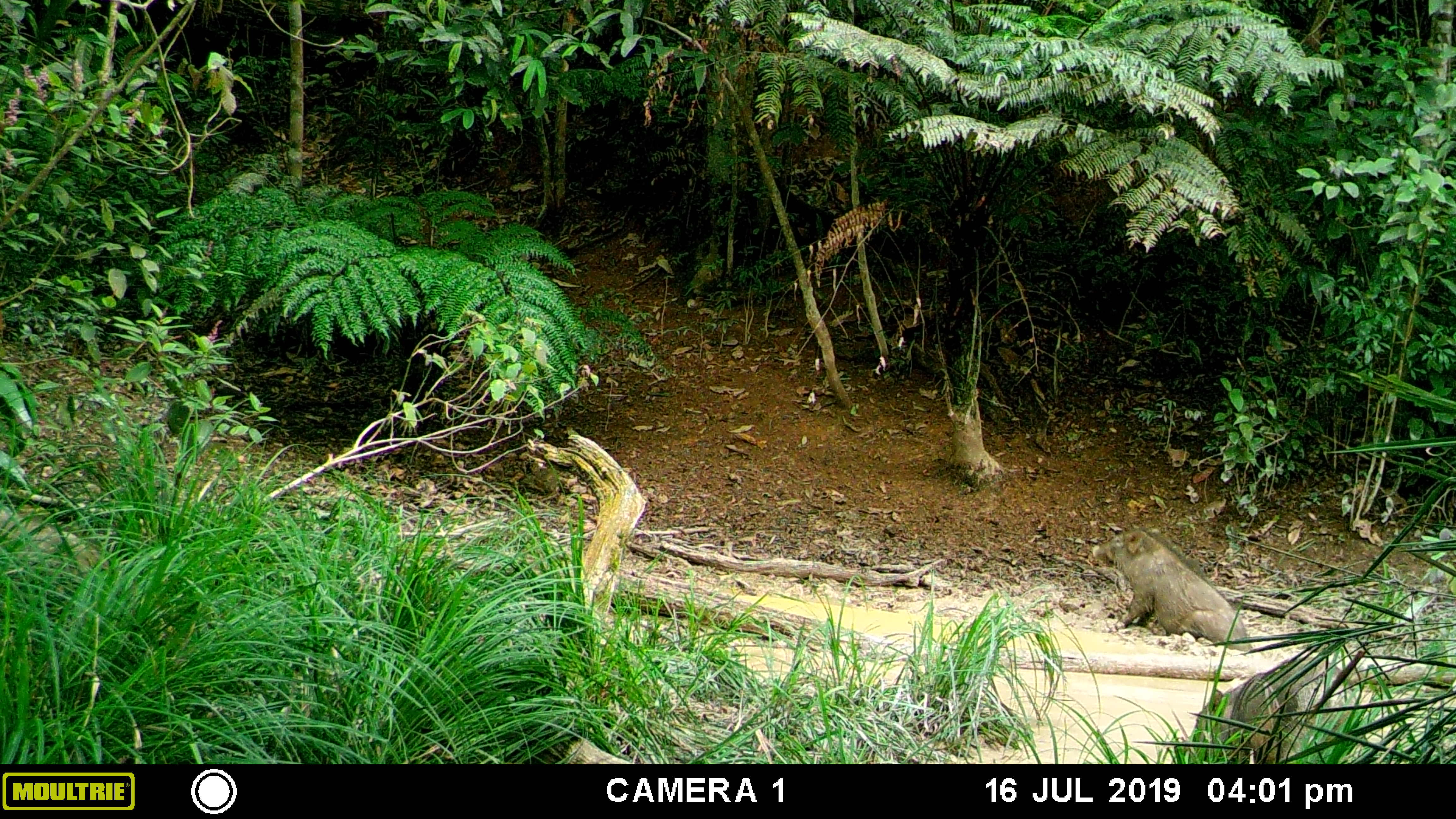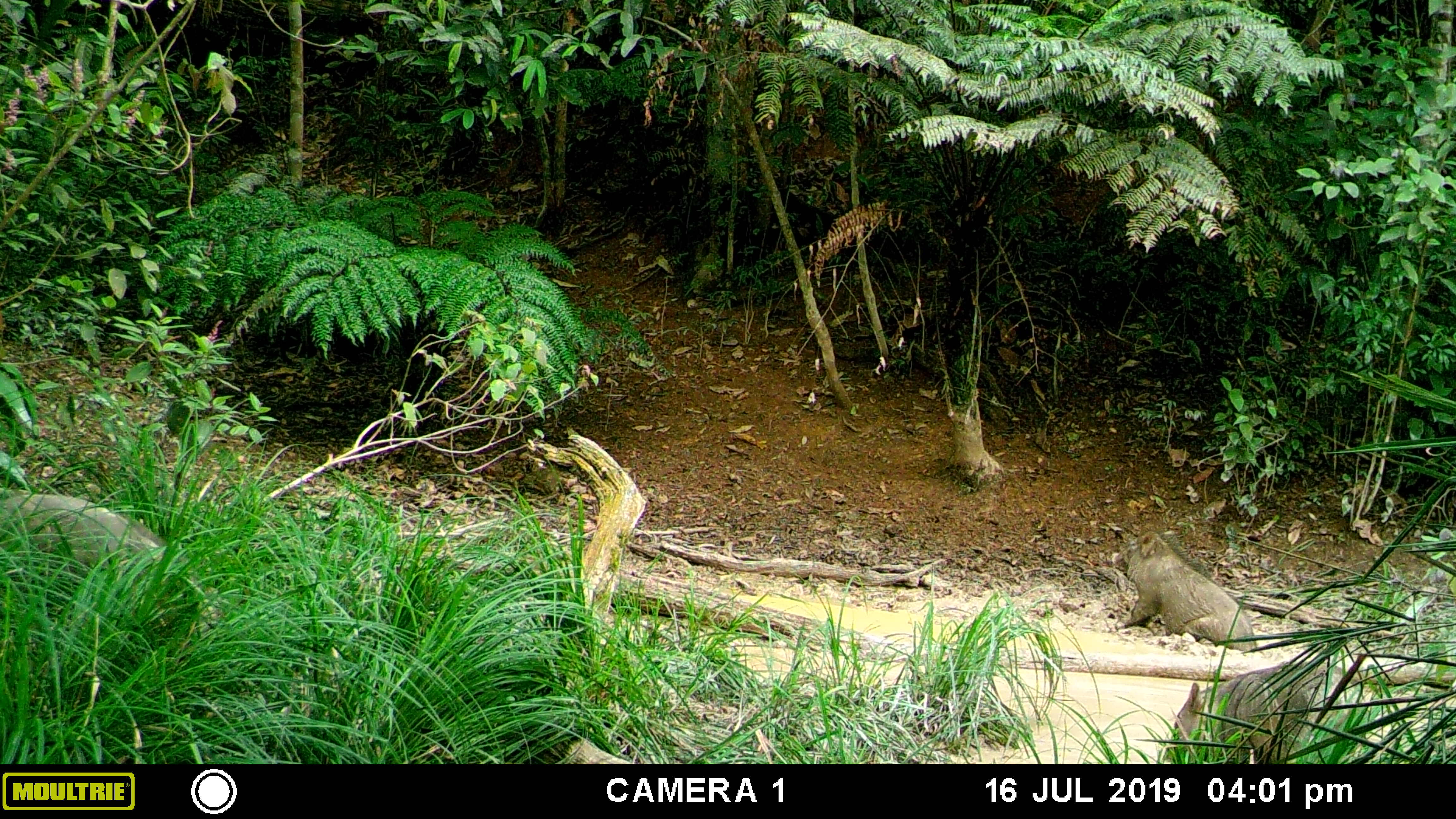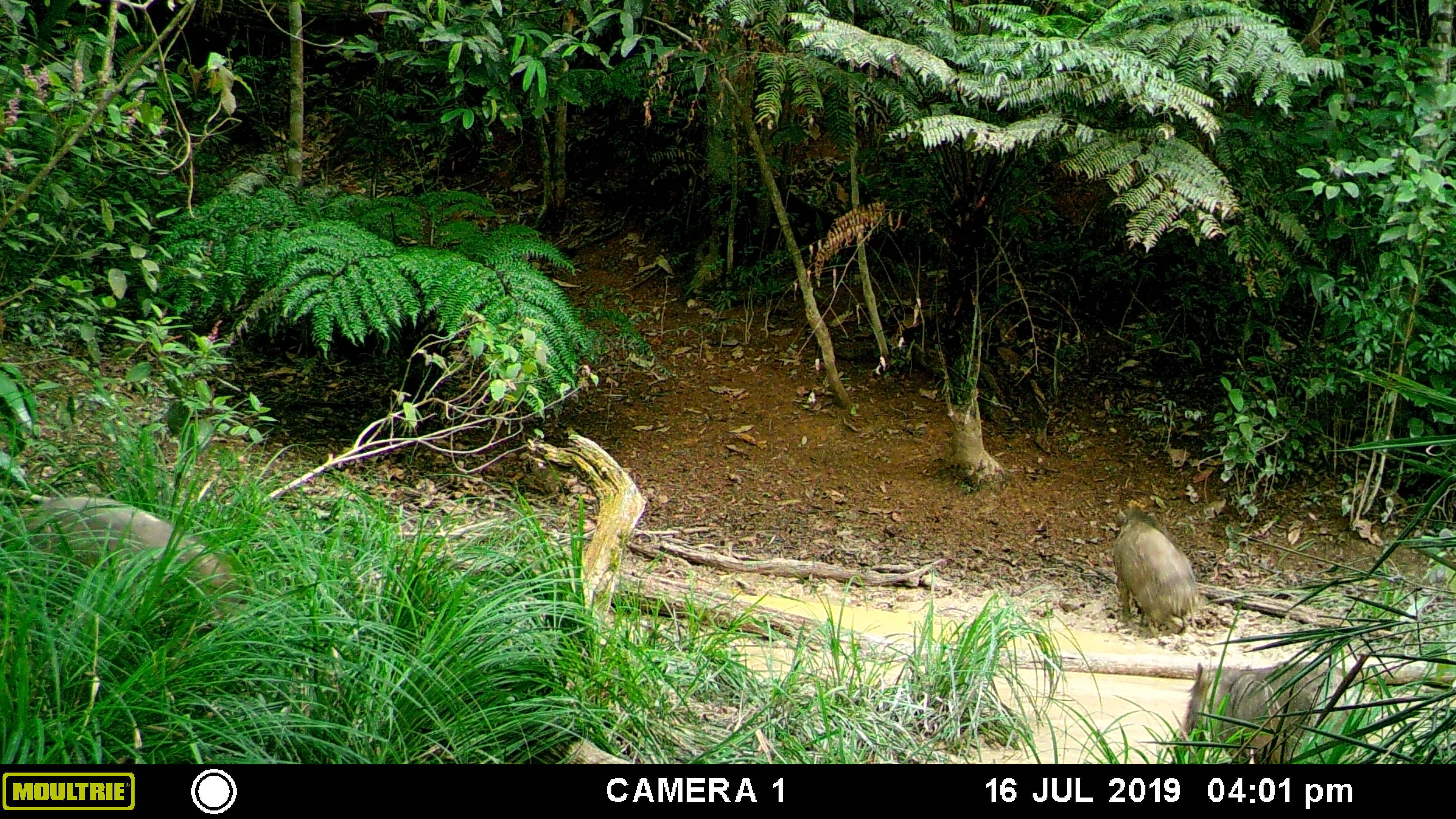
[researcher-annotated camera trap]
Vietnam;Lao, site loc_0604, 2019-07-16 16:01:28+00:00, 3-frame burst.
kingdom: Animalia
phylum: Chordata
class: Mammalia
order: Artiodactyla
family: Suidae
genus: Sus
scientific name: Sus scrofa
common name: eurasian wild pig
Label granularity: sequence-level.